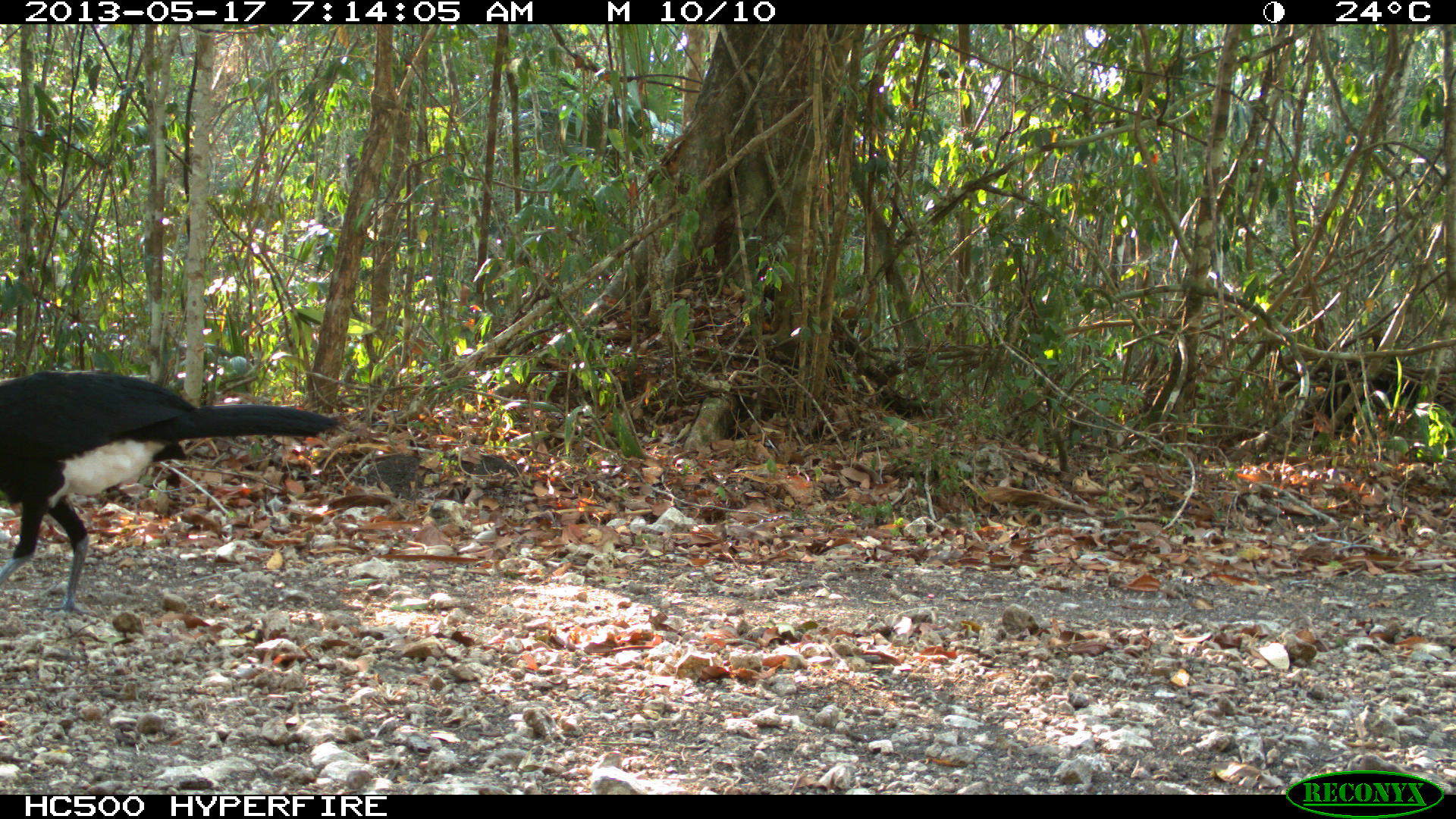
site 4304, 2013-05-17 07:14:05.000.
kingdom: Animalia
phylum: Chordata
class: Aves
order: Galliformes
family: Cracidae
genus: Crax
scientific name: Crax rubra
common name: great curassow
Crax rubra (great curassow), count 1, sex male.